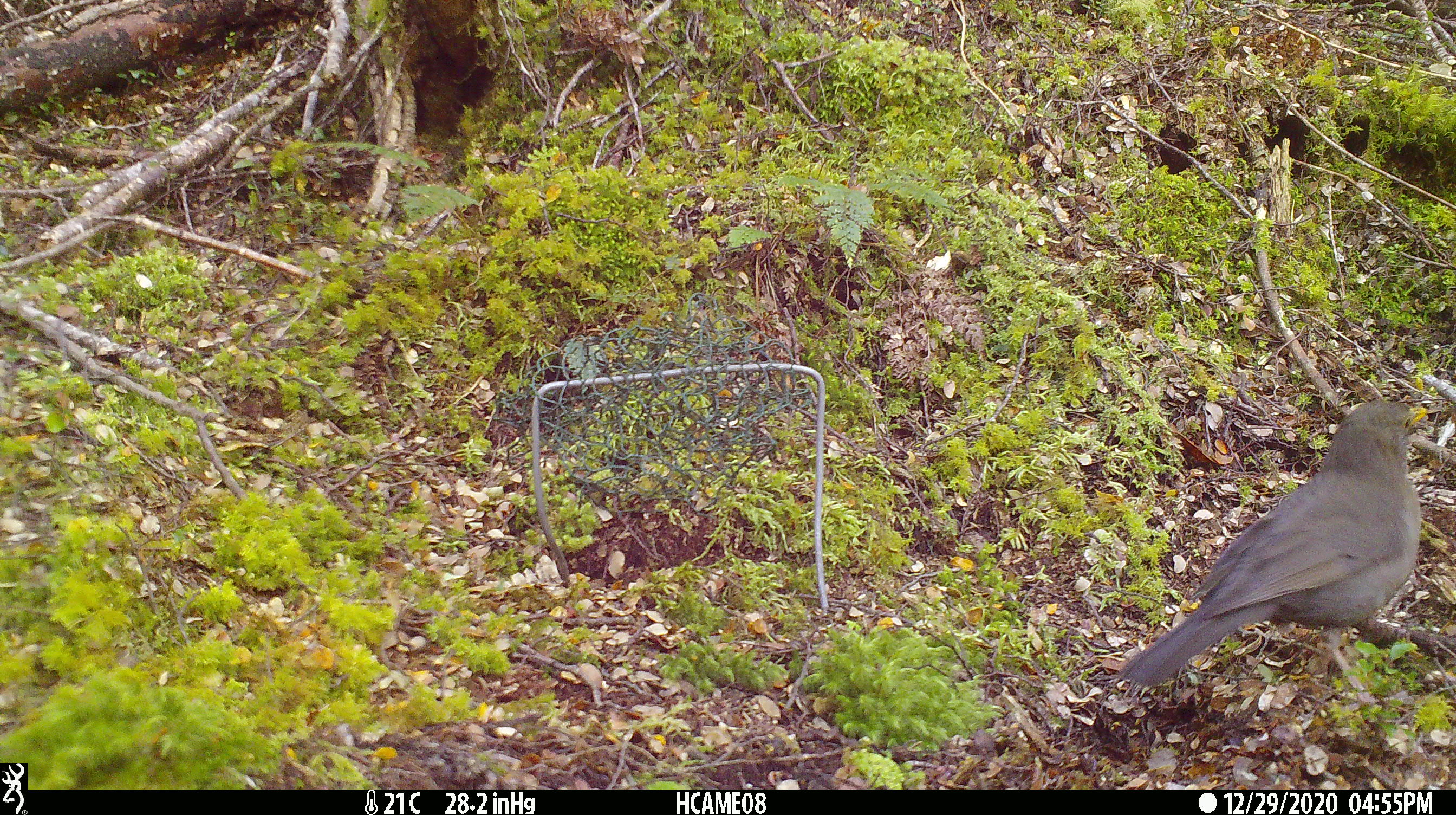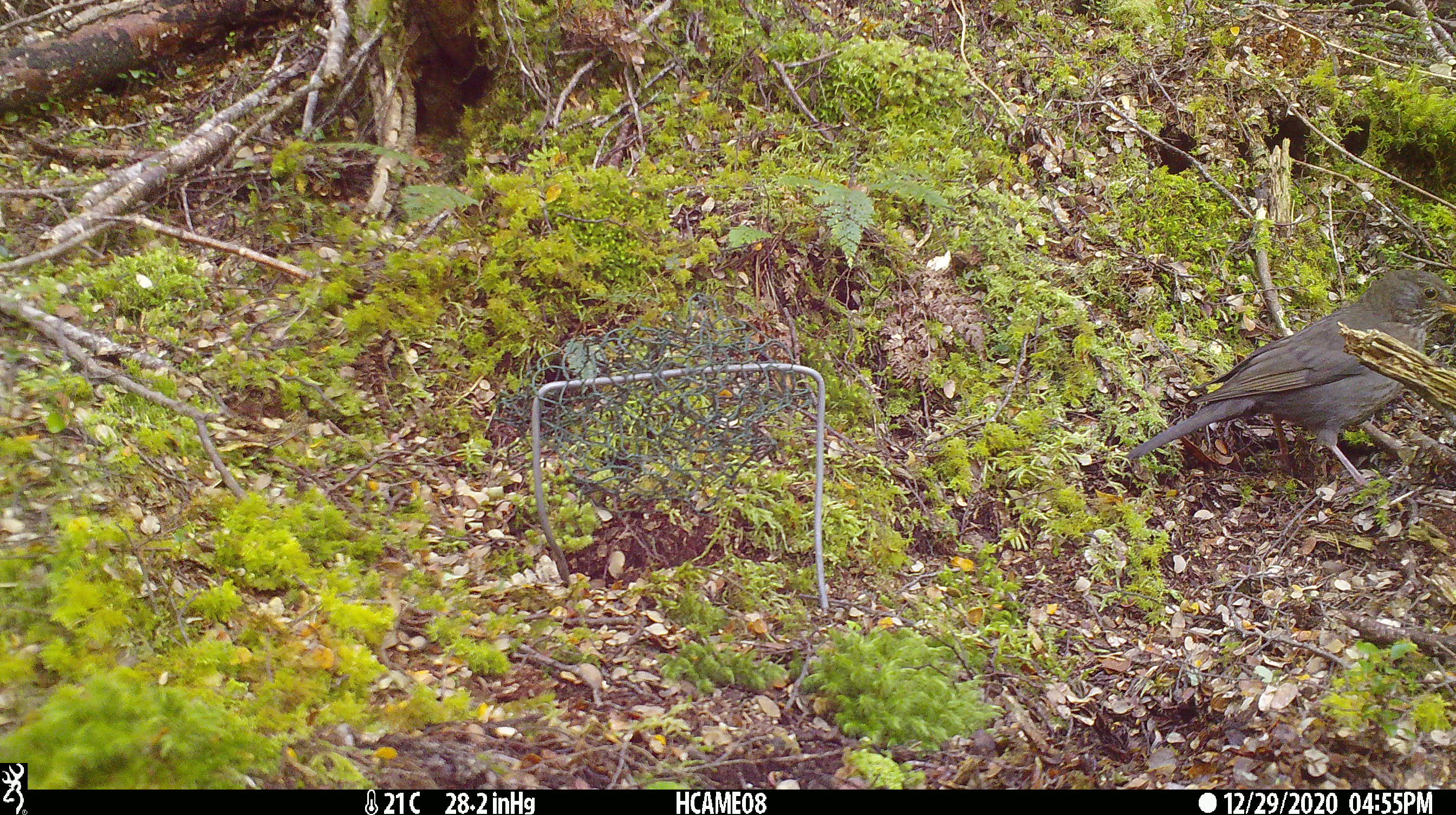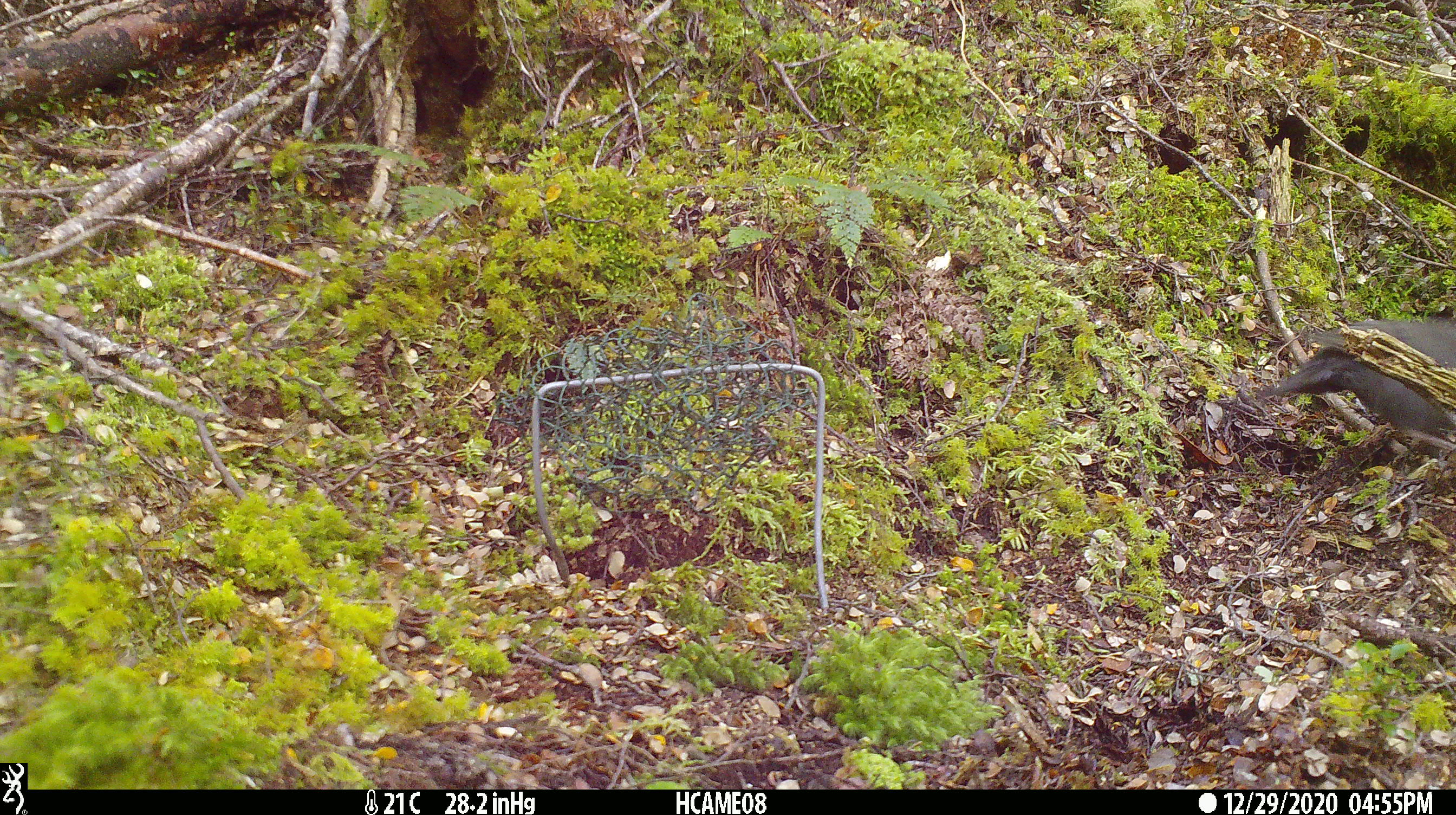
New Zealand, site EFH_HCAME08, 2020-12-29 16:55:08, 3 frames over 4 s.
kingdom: Animalia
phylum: Chordata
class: Aves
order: Passeriformes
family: Turdidae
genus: Turdus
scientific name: Turdus merula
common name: eurasian blackbird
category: blackbird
Blackbird (eurasian blackbird) (Turdus merula).